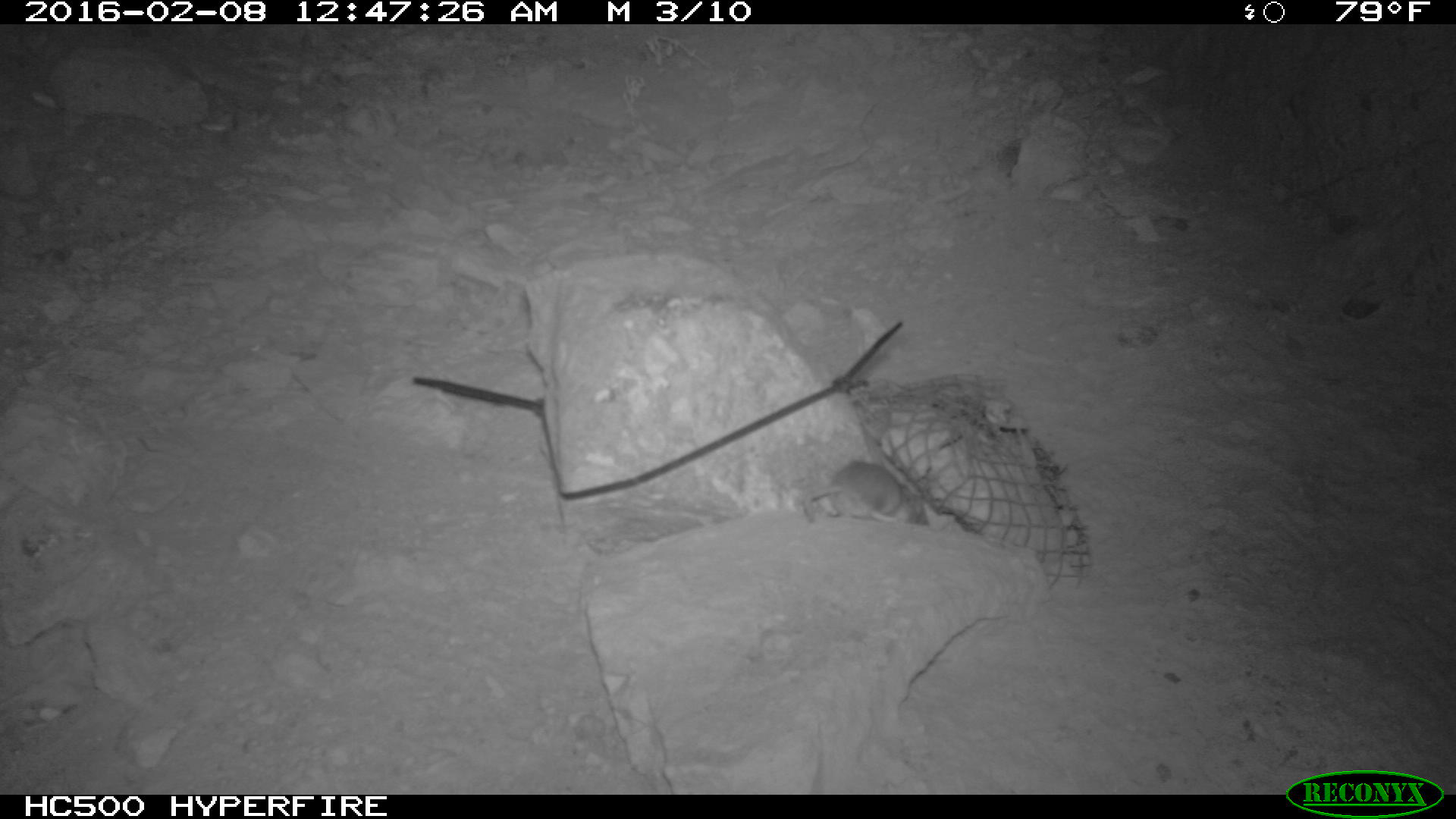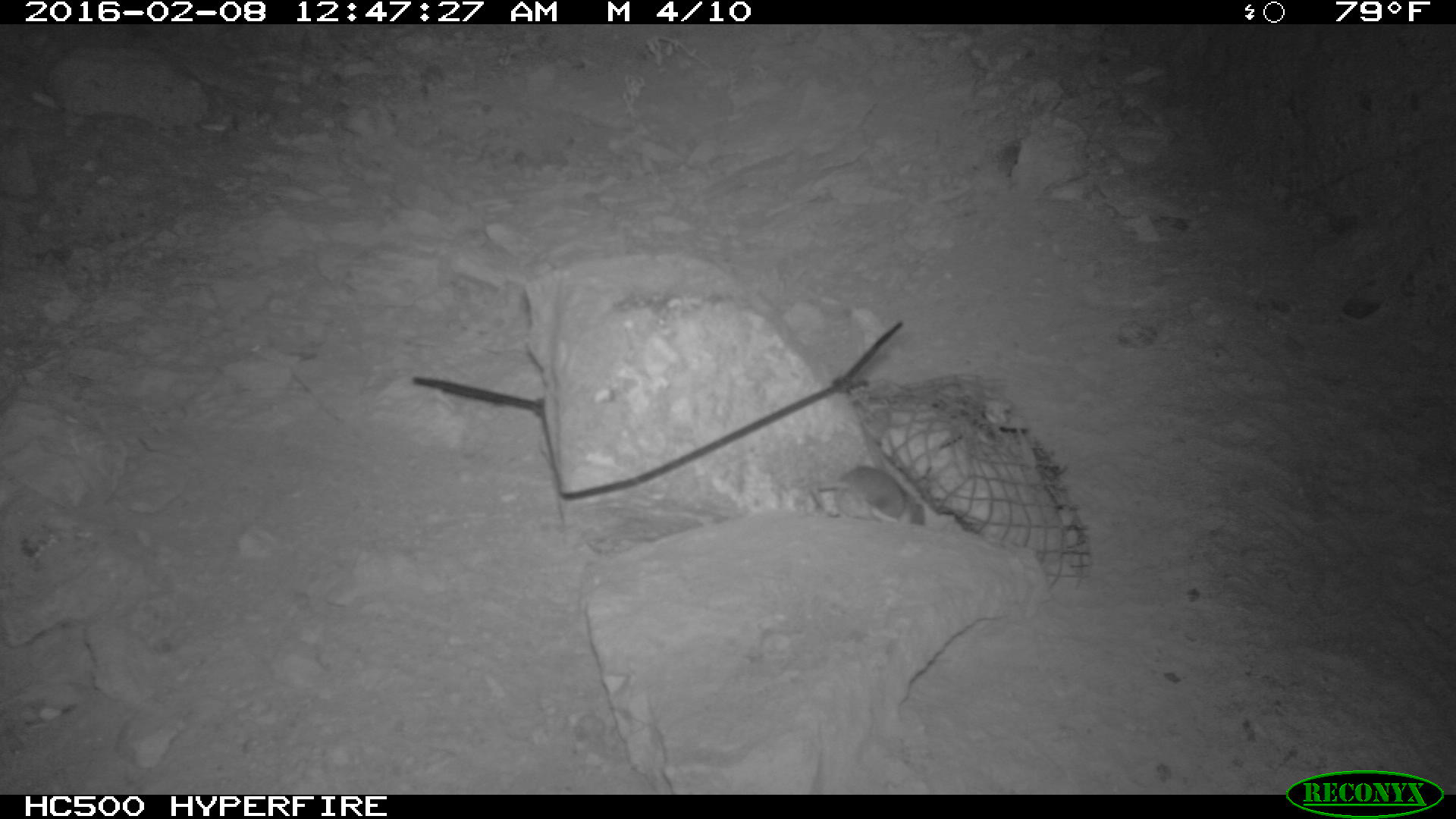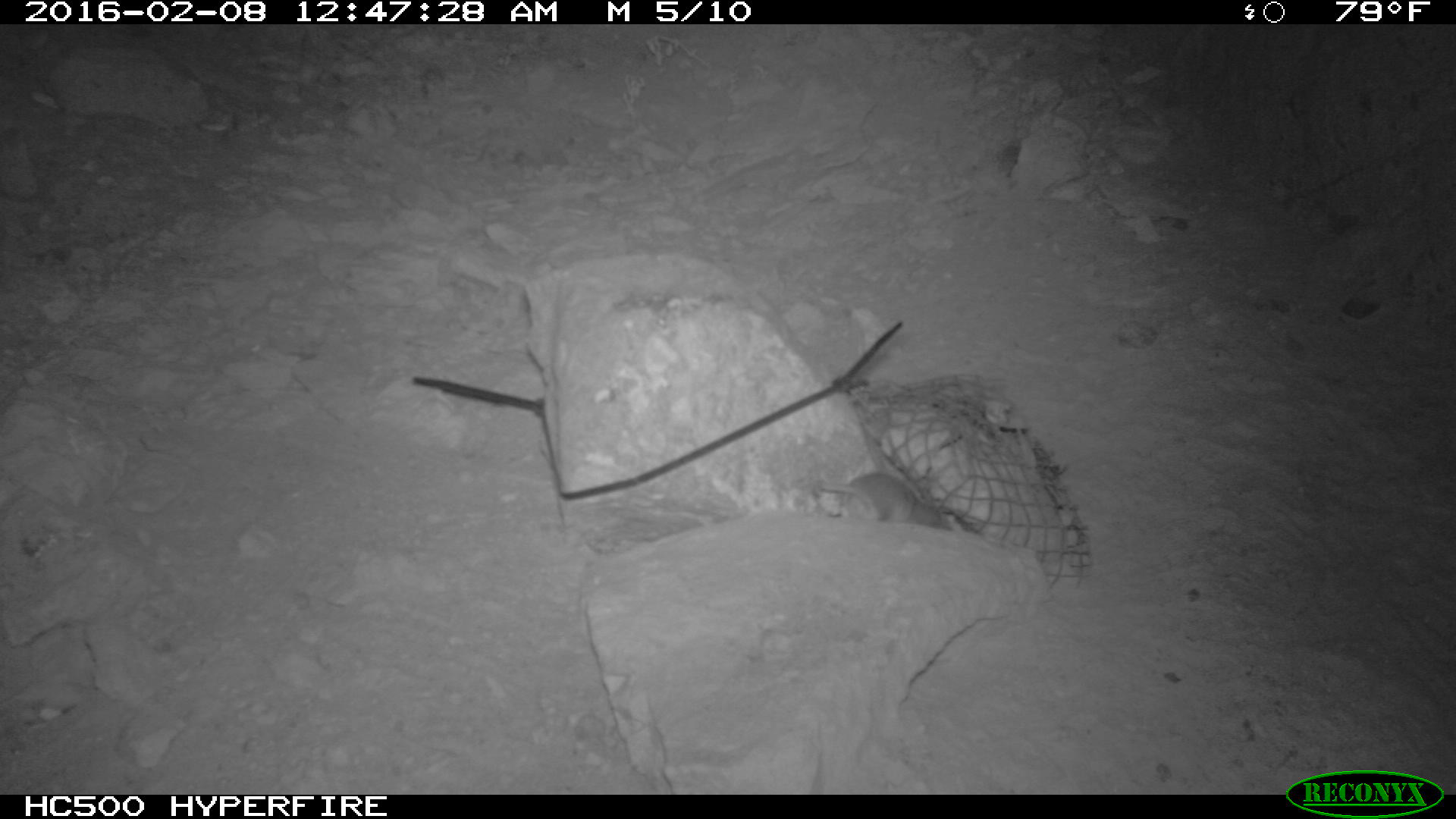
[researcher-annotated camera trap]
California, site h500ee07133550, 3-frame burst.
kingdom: Animalia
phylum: Chordata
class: Mammalia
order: Rodentia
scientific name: Rodentia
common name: rodent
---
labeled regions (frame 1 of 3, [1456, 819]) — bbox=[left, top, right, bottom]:
rodent: bbox=[803, 457, 928, 526]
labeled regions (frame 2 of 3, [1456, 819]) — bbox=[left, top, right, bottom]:
rodent: bbox=[806, 466, 925, 527]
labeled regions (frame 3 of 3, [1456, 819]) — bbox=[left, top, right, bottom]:
rodent: bbox=[817, 472, 952, 531]